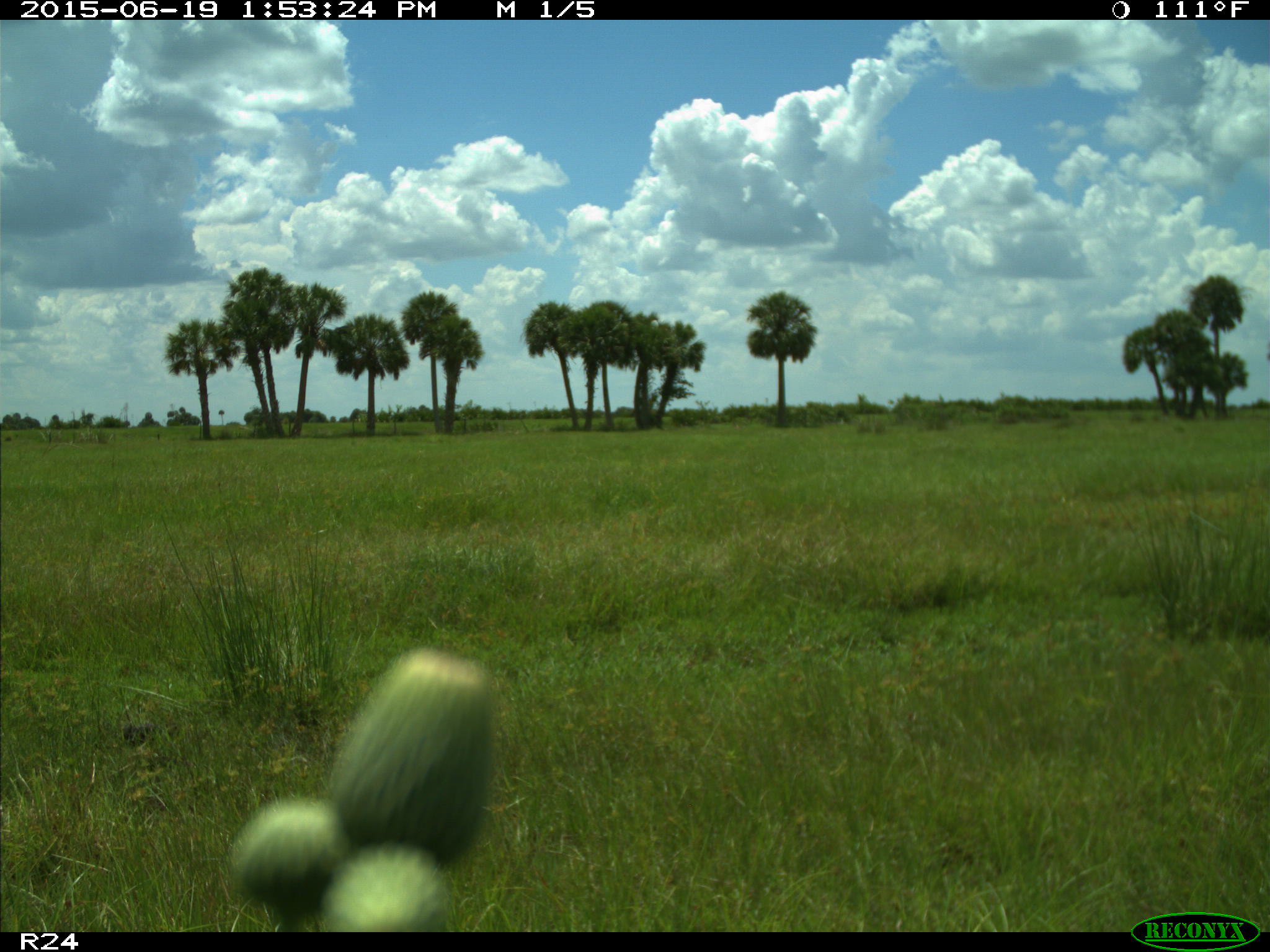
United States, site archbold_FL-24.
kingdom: Animalia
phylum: Chordata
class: Mammalia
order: Artiodactyla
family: Bovidae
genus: Bos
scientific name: Bos taurus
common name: domestic cow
Bos taurus (domestic cow).